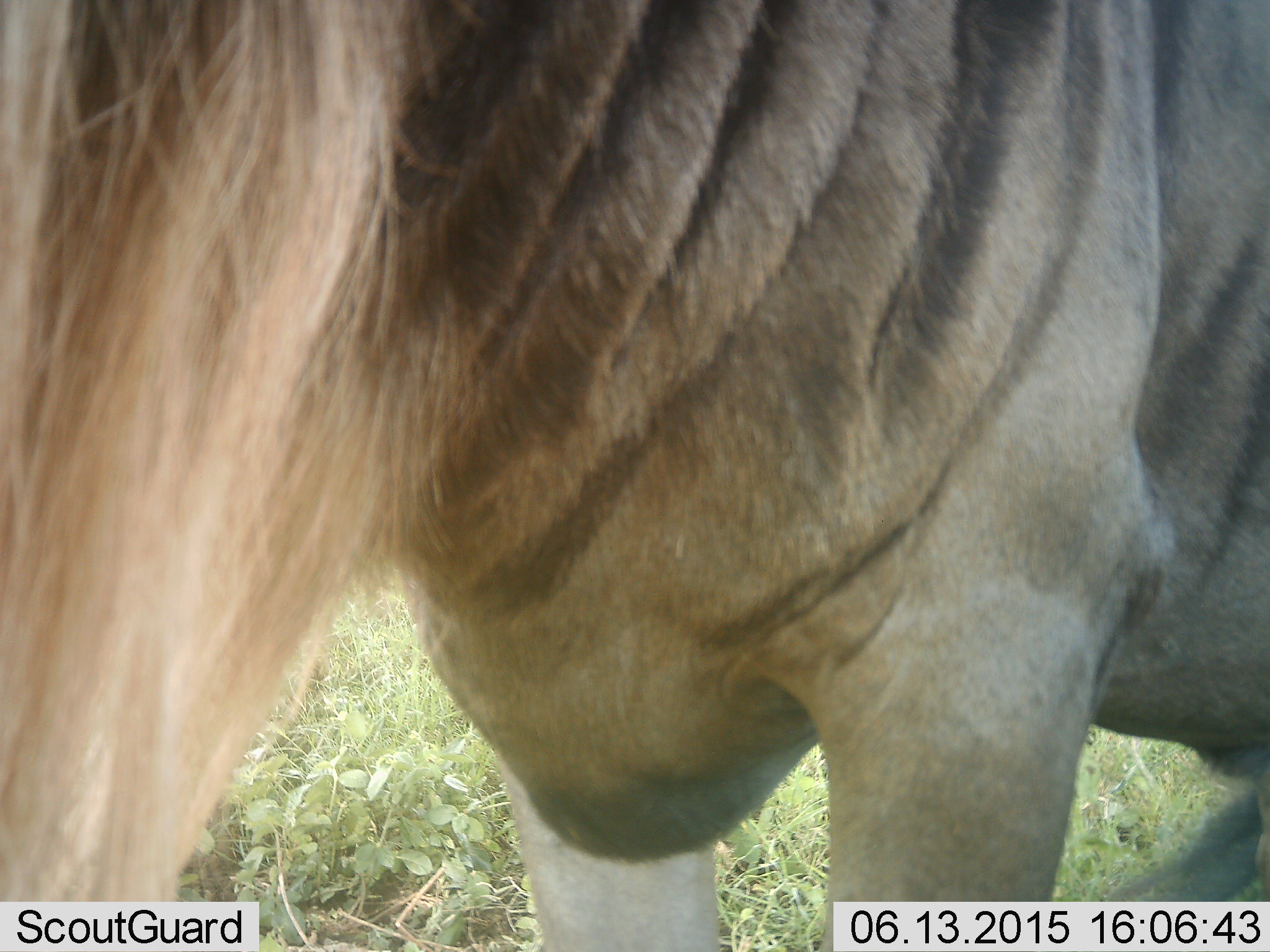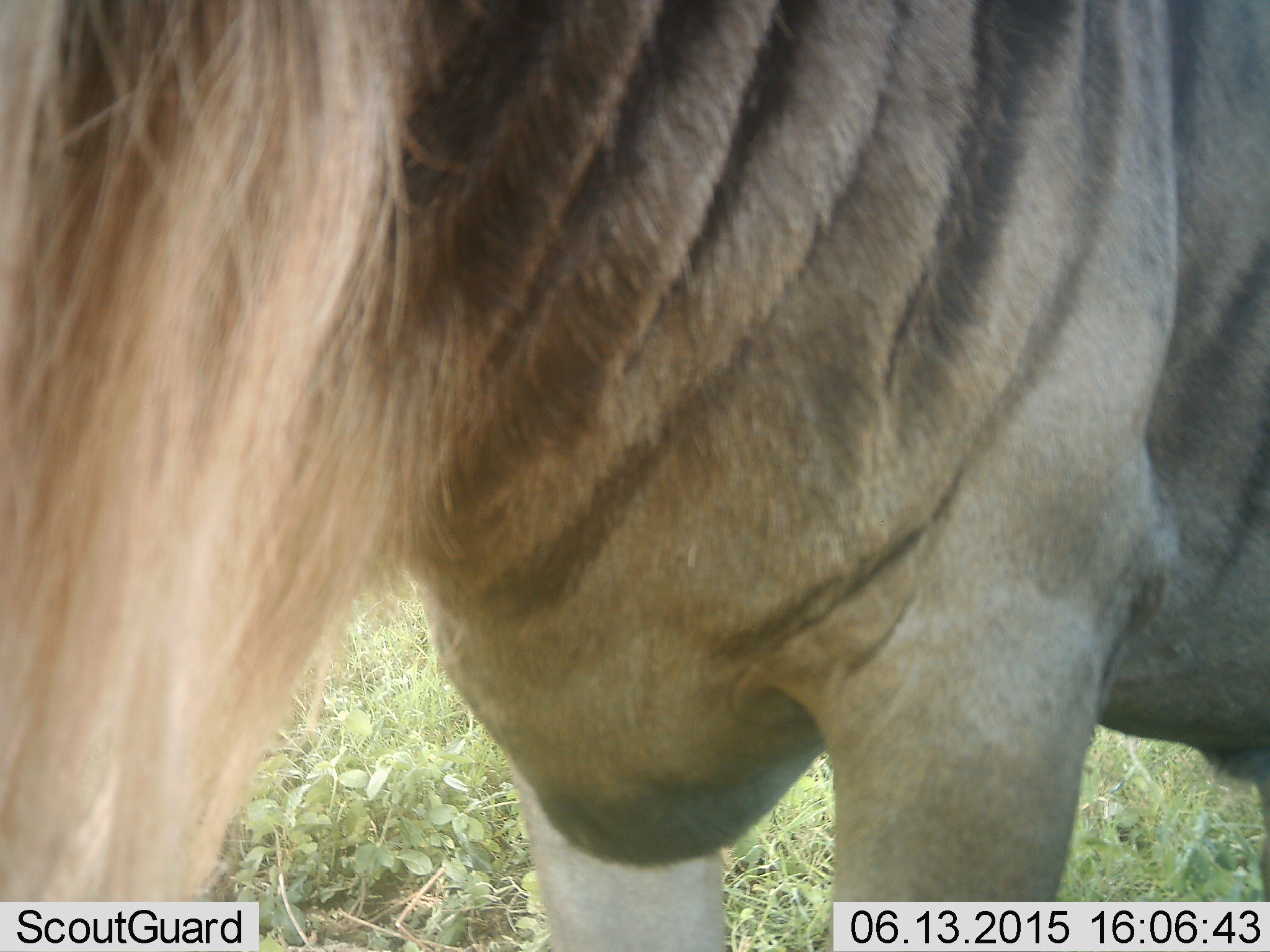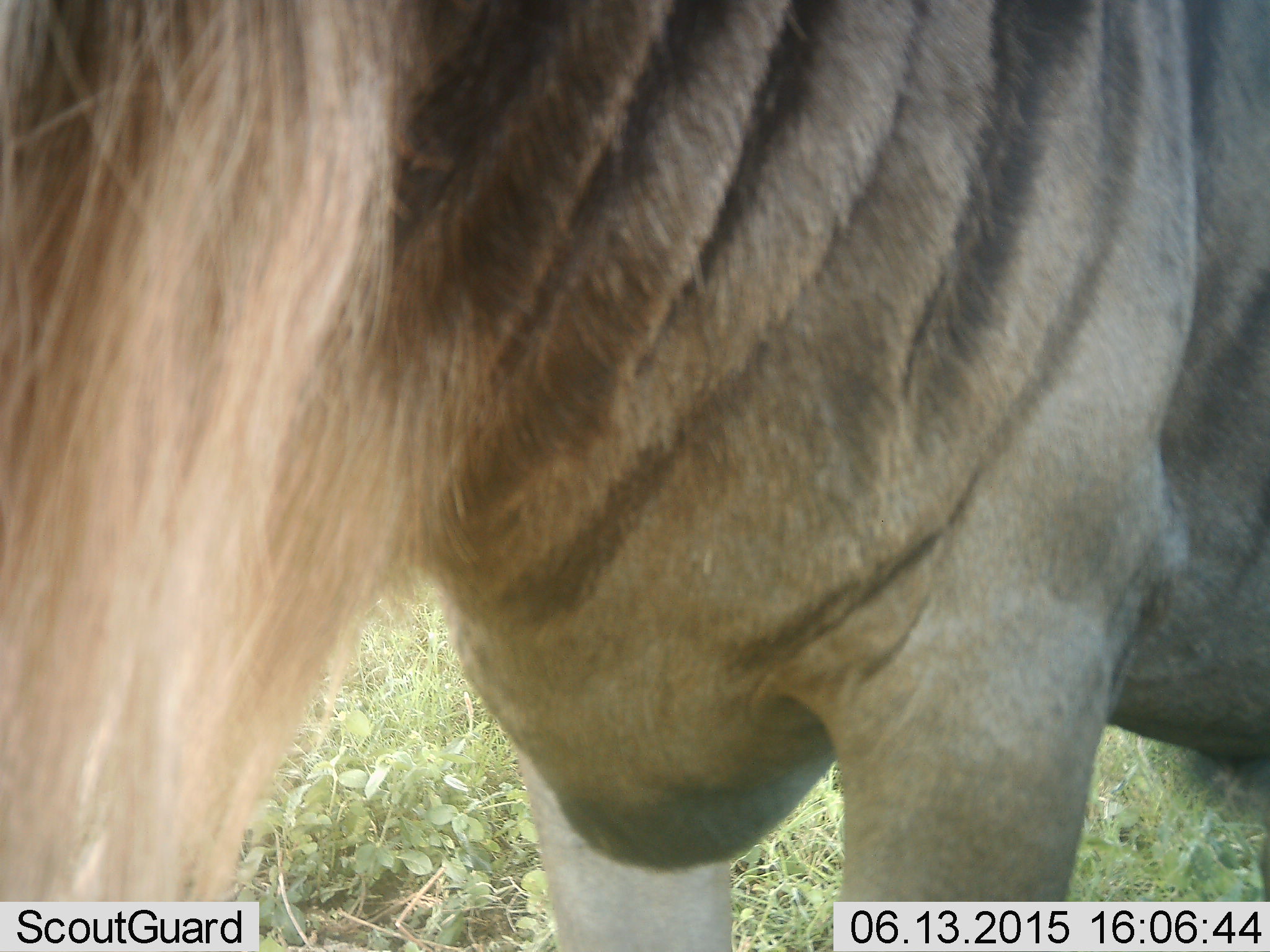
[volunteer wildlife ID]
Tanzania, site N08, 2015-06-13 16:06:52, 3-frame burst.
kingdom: Animalia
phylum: Chordata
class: Mammalia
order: Artiodactyla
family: Bovidae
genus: Connochaetes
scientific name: Connochaetes taurinus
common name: blue wildebeest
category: wildebeest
Wildebeest (blue wildebeest) (Connochaetes taurinus), count 1. Behavior (volunteer vote fractions): standing 100%, resting 0%, moving 0%, interacting 0%. Young present (vote fraction): 0%. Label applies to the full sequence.